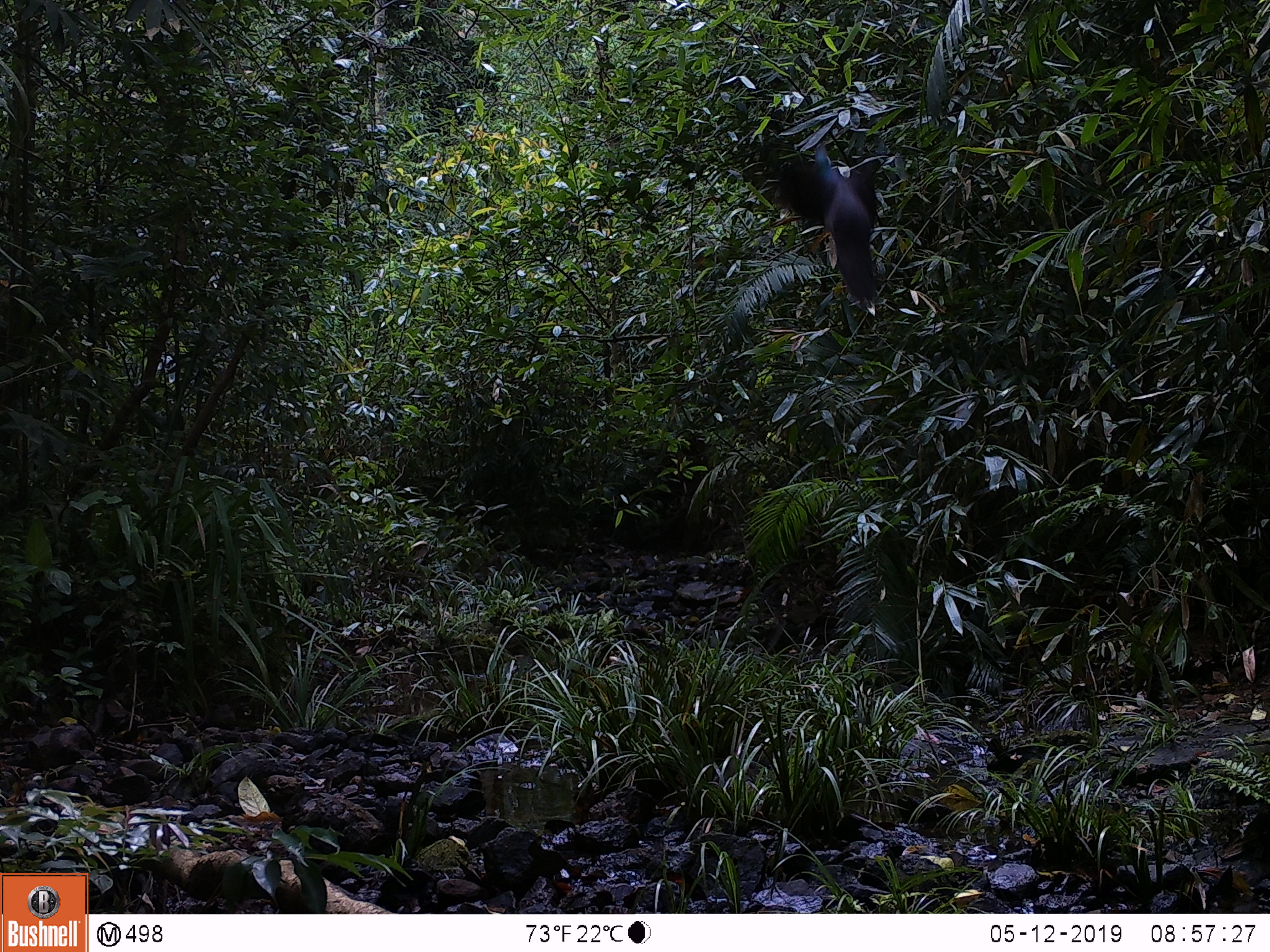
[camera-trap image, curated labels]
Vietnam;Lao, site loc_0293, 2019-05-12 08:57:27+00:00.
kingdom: Animalia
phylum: Chordata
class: Aves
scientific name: Aves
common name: bird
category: unidentified bird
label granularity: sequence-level